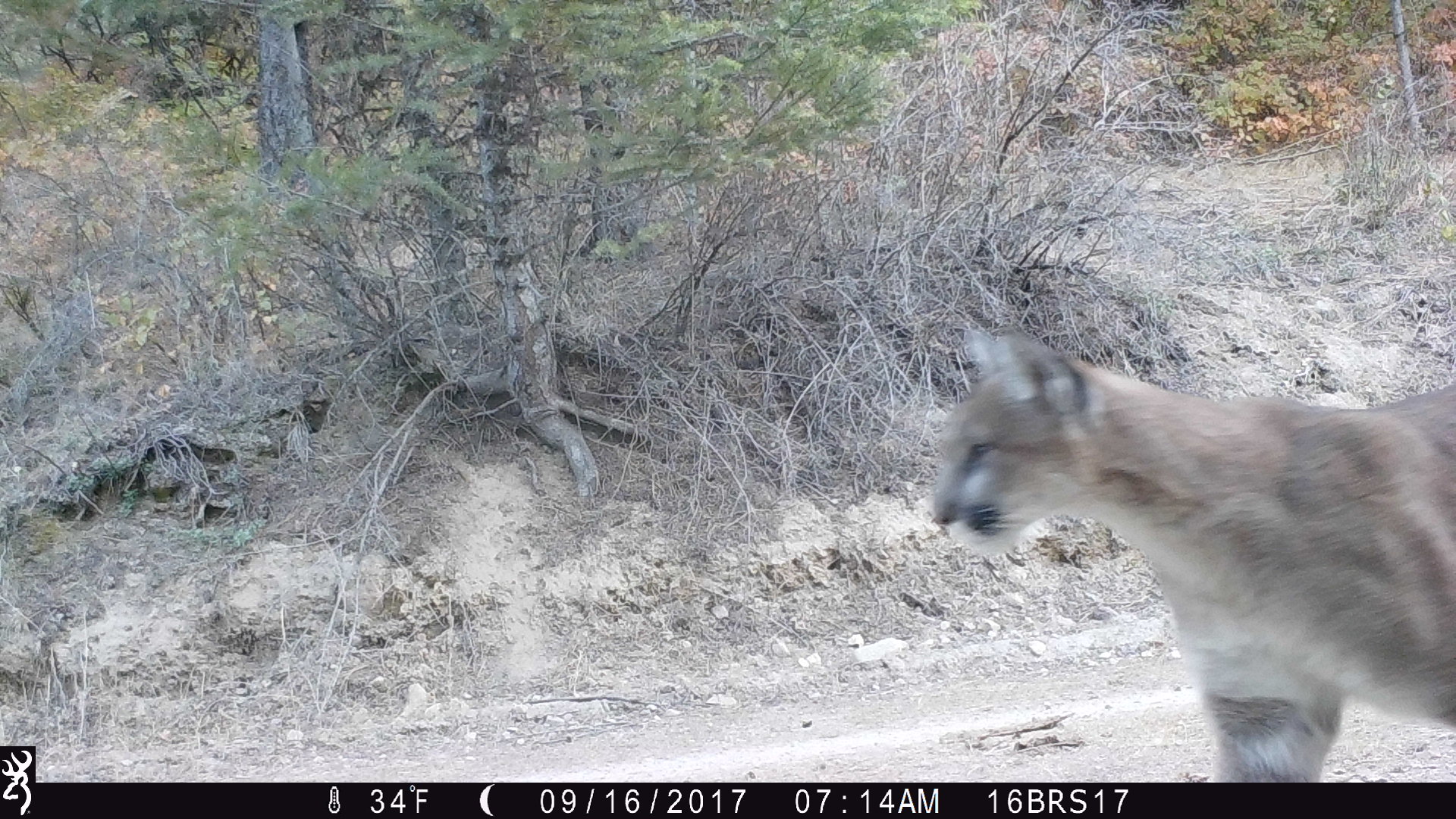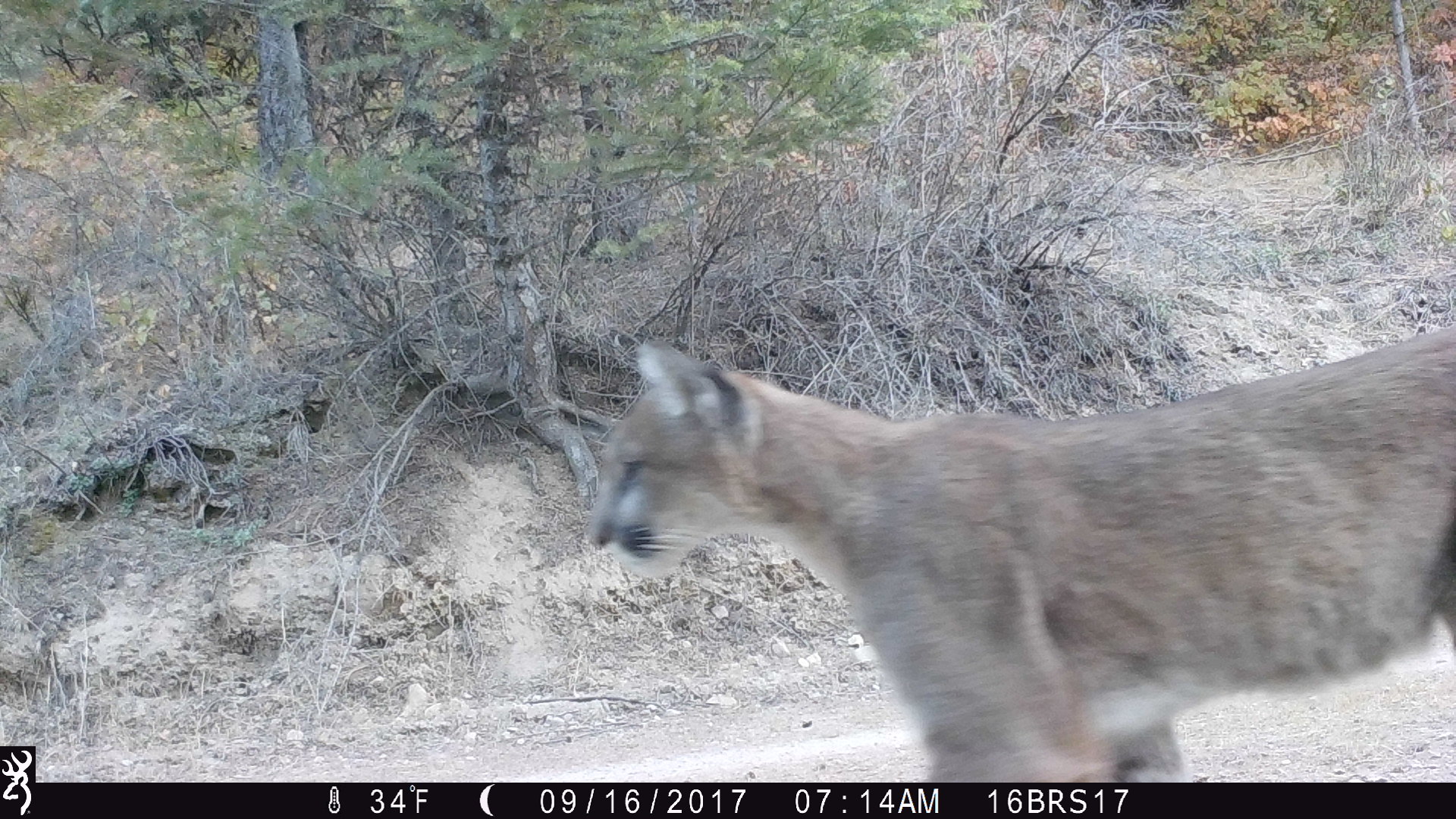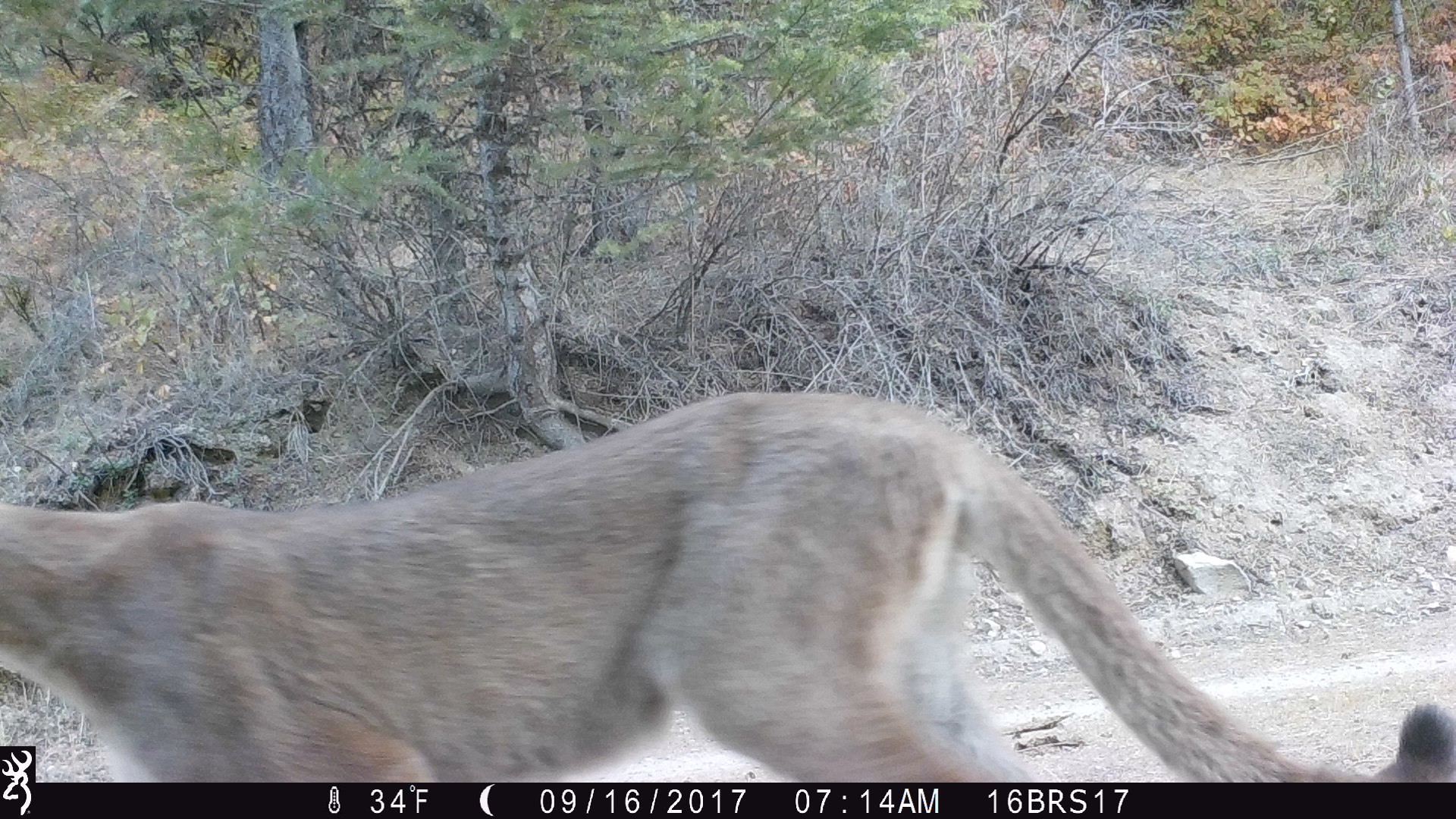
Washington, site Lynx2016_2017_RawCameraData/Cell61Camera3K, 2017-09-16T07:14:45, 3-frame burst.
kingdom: Animalia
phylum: Chordata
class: Mammalia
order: Carnivora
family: Felidae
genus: Puma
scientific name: Puma concolor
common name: mountain lion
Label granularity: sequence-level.